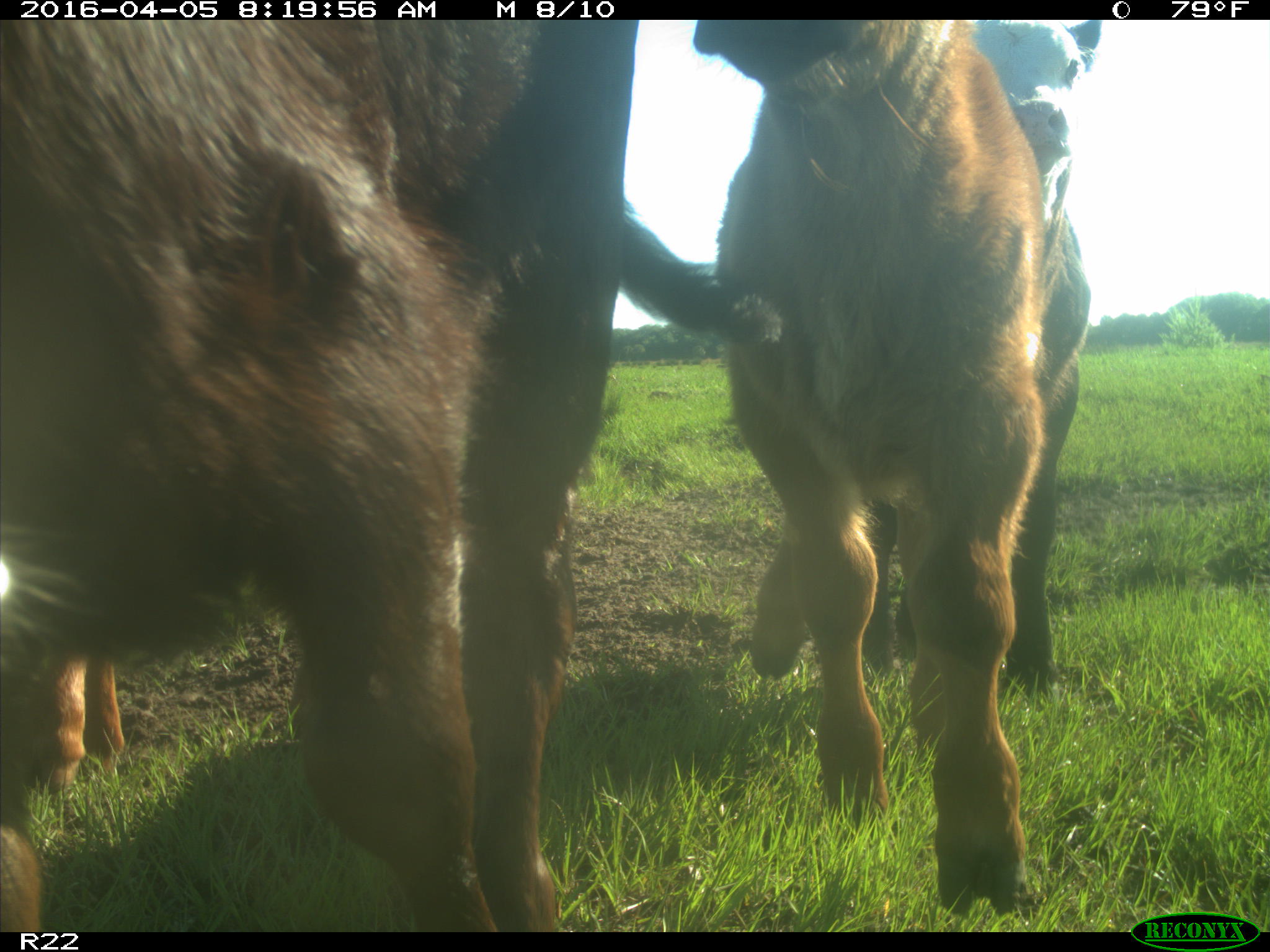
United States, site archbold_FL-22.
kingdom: Animalia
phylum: Chordata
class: Mammalia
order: Artiodactyla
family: Bovidae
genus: Bos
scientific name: Bos taurus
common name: domestic cow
Bos taurus (domestic cow).